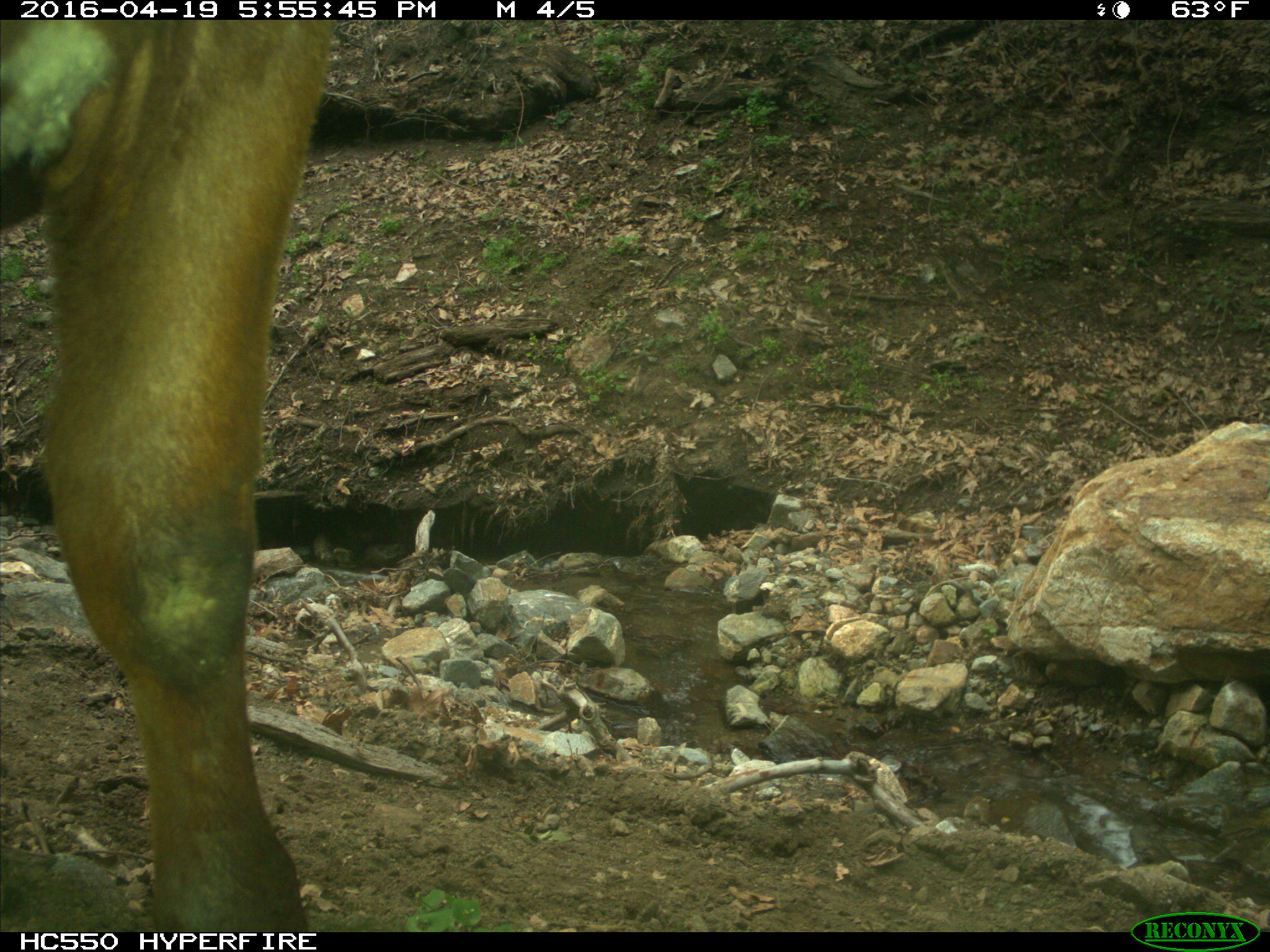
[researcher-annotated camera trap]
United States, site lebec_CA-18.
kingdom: Animalia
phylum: Chordata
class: Mammalia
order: Artiodactyla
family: Bovidae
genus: Bos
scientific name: Bos taurus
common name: domestic cow